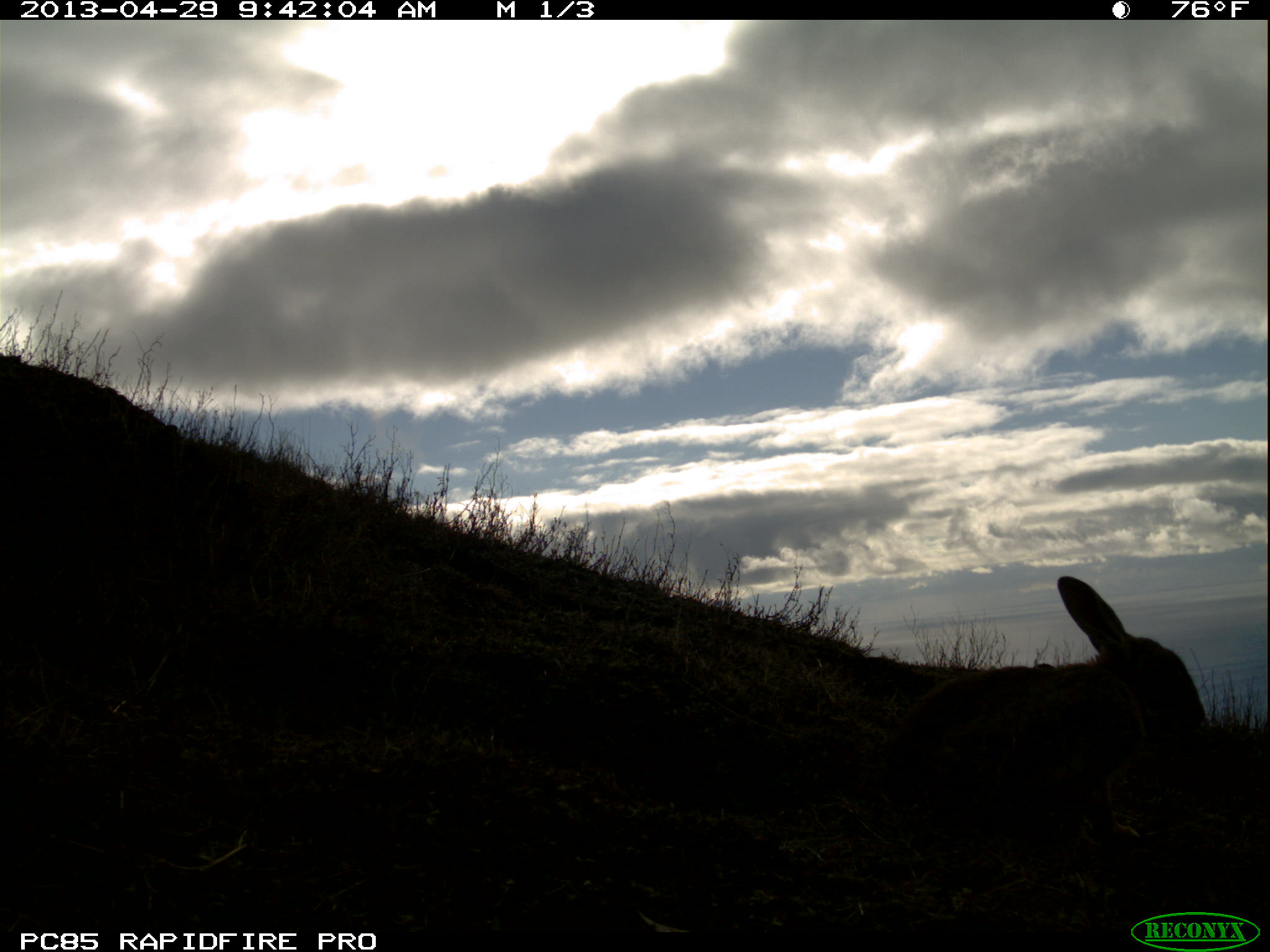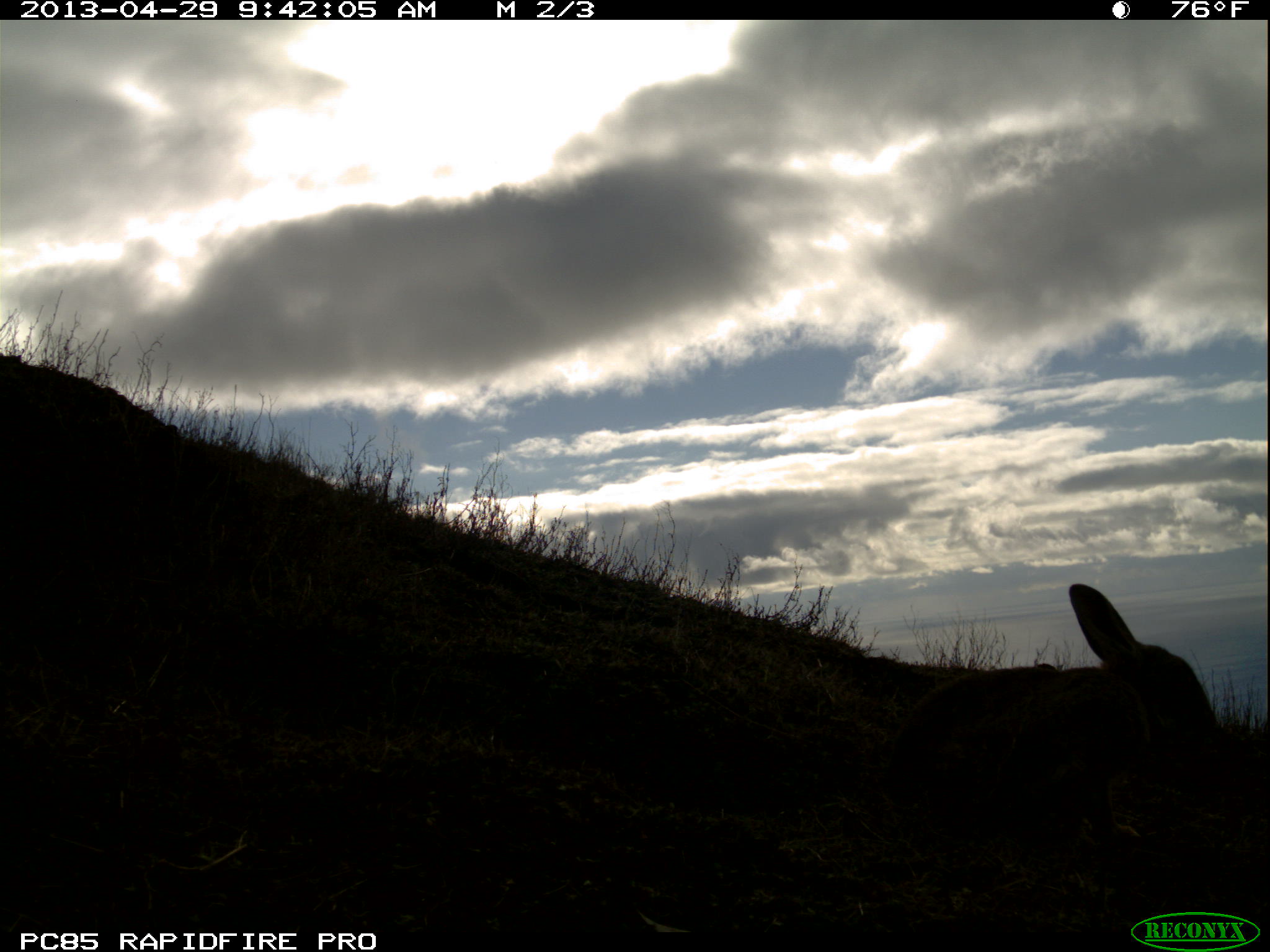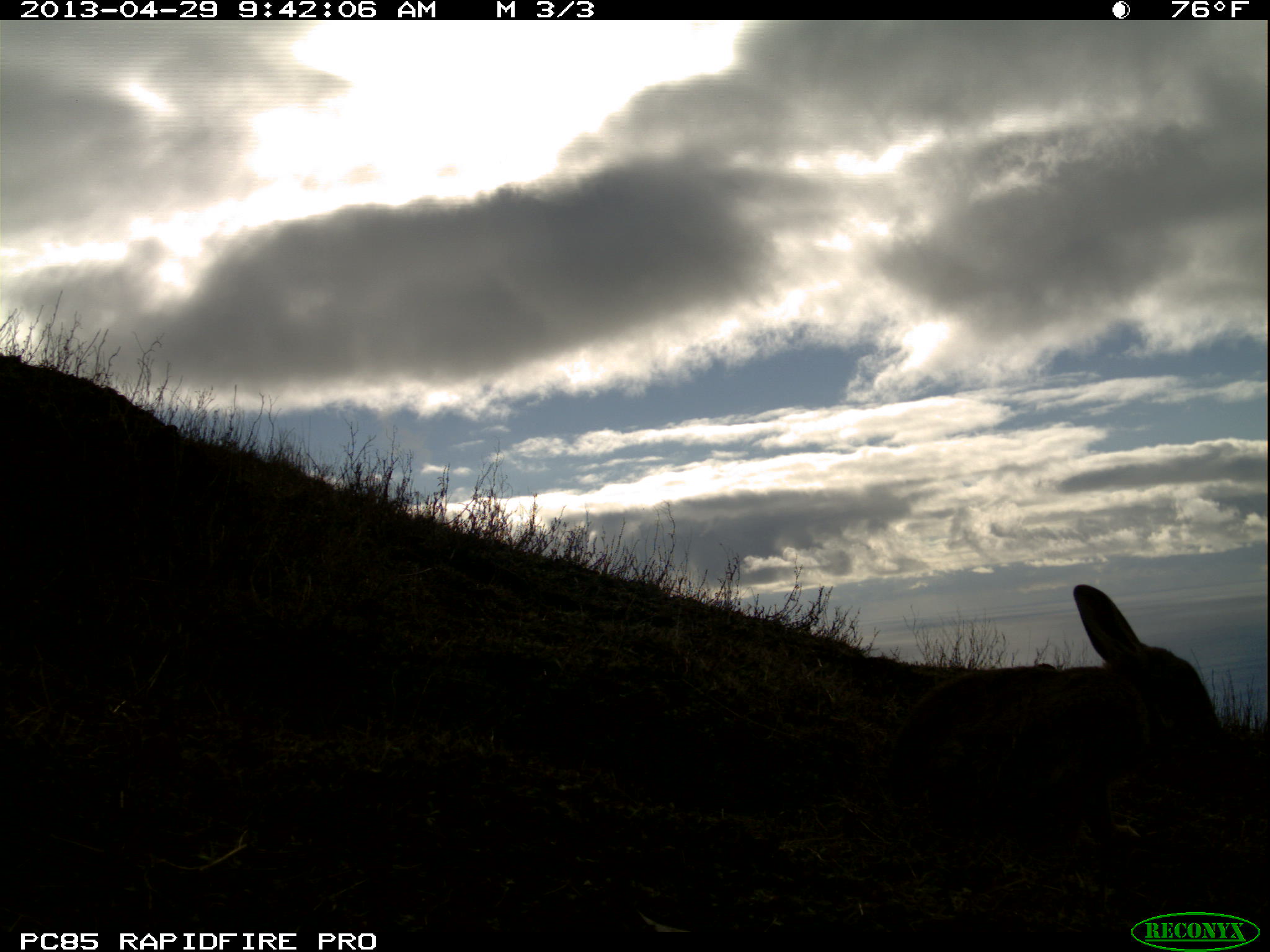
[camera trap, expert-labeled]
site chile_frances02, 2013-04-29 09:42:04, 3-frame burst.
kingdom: Animalia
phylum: Chordata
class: Mammalia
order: Lagomorpha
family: Leporidae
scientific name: Leporidae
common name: rabbits and hares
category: rabbit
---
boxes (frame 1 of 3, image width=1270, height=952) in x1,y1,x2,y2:
rabbit: 880,576,1210,863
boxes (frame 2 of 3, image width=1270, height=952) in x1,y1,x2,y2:
rabbit: 877,581,1251,876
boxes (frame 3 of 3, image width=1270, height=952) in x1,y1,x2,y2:
rabbit: 882,583,1230,875